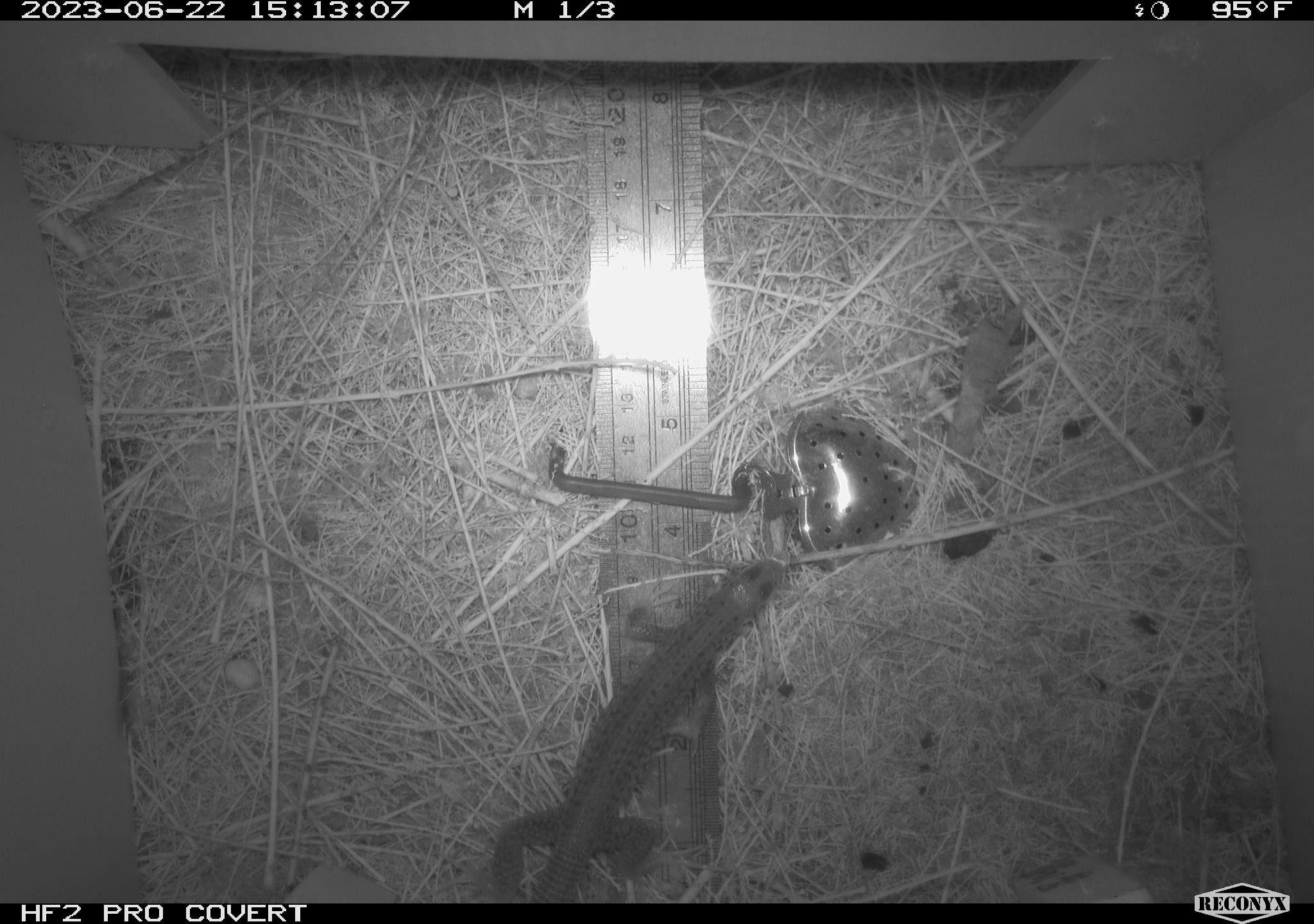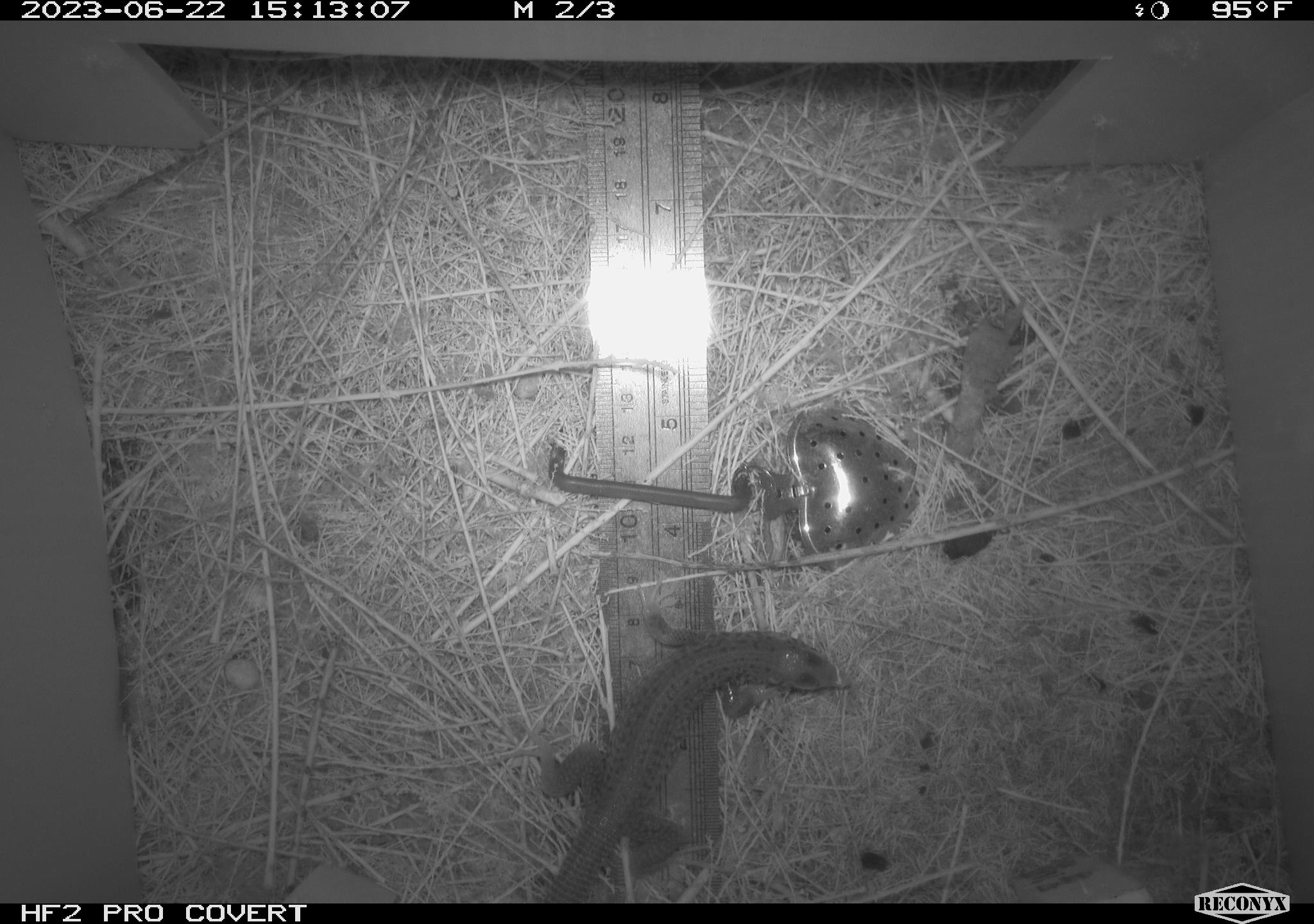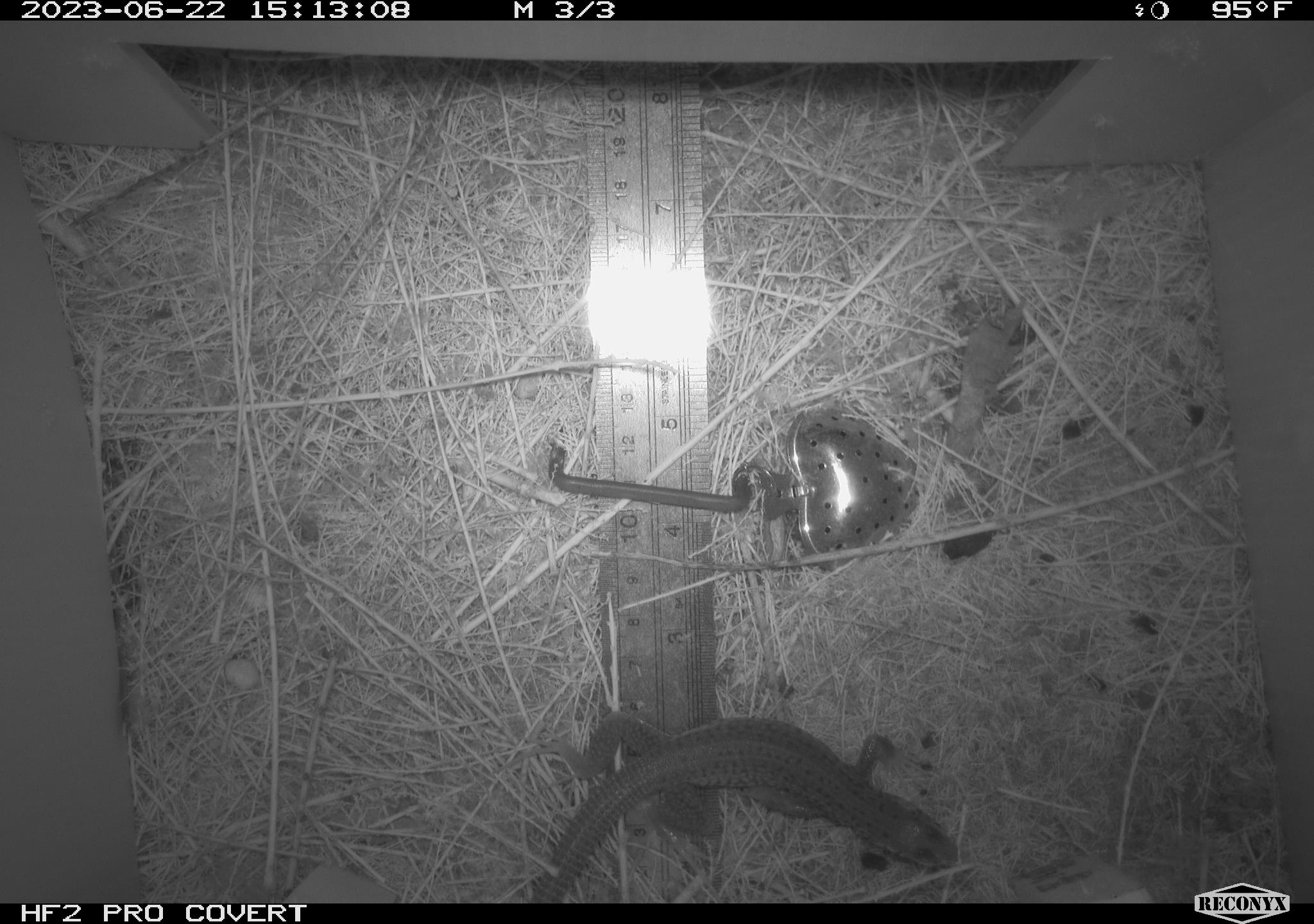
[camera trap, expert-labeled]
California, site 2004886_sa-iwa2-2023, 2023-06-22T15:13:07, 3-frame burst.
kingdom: Animalia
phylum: Chordata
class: Reptilia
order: Squamata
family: Teiidae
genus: Aspidoscelis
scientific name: Aspidoscelis tigris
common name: western whiptail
Western whiptail (Aspidoscelis tigris).